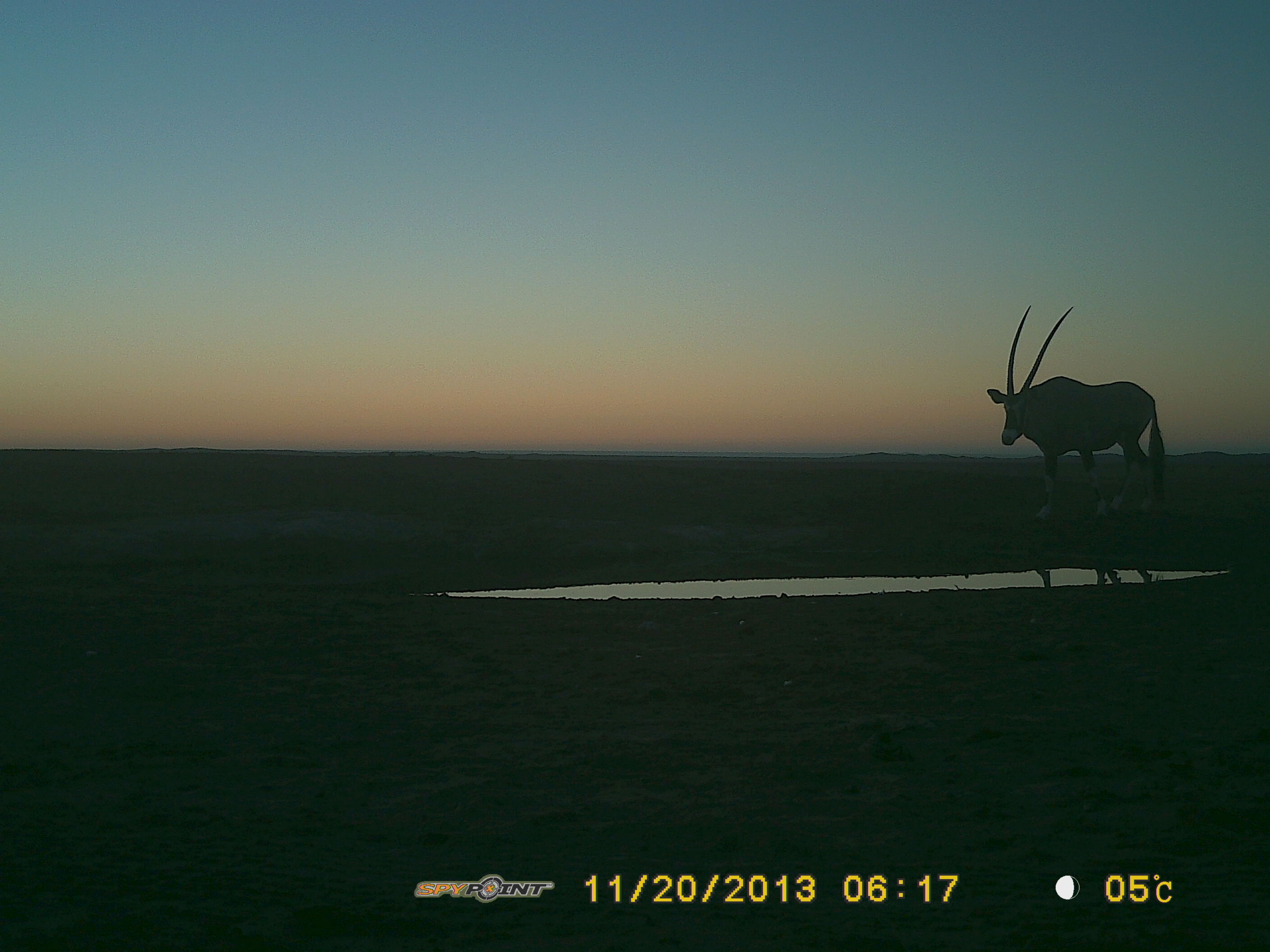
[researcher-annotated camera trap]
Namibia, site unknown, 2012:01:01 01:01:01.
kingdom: Animalia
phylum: Chordata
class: Mammalia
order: Artiodactyla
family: Bovidae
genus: Oryx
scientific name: Oryx gazella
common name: gemsbok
Oryx gazella (gemsbok).